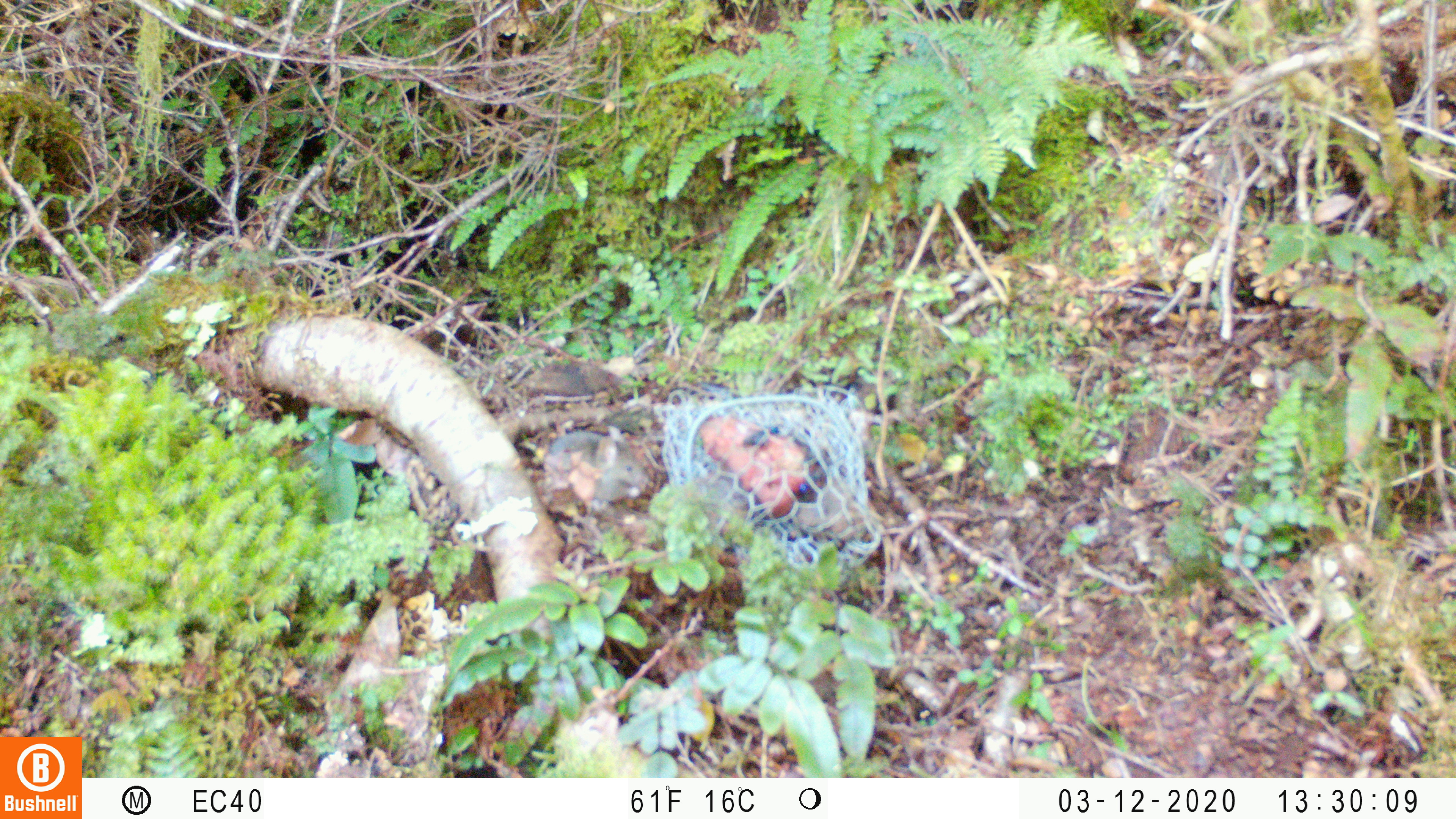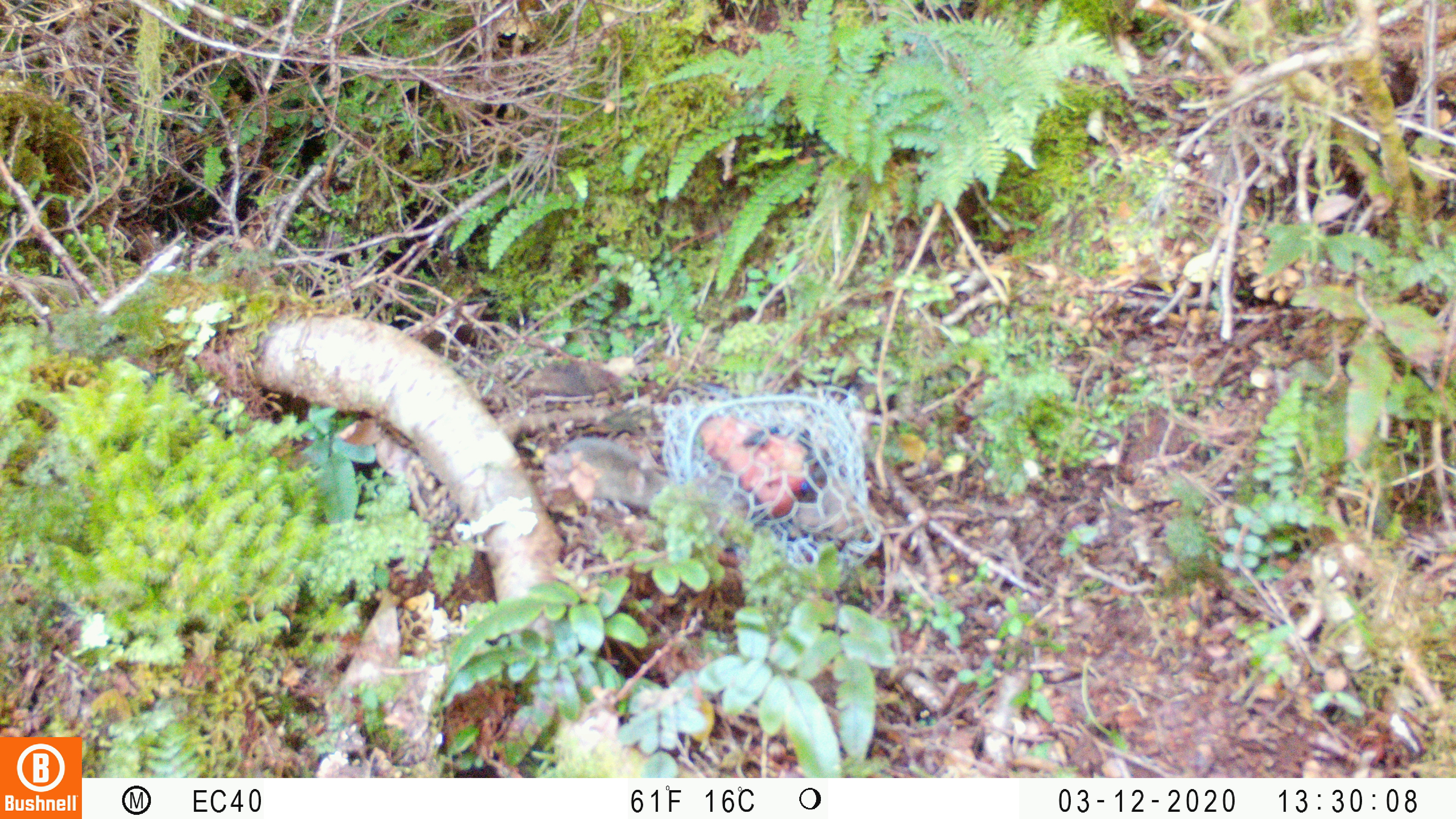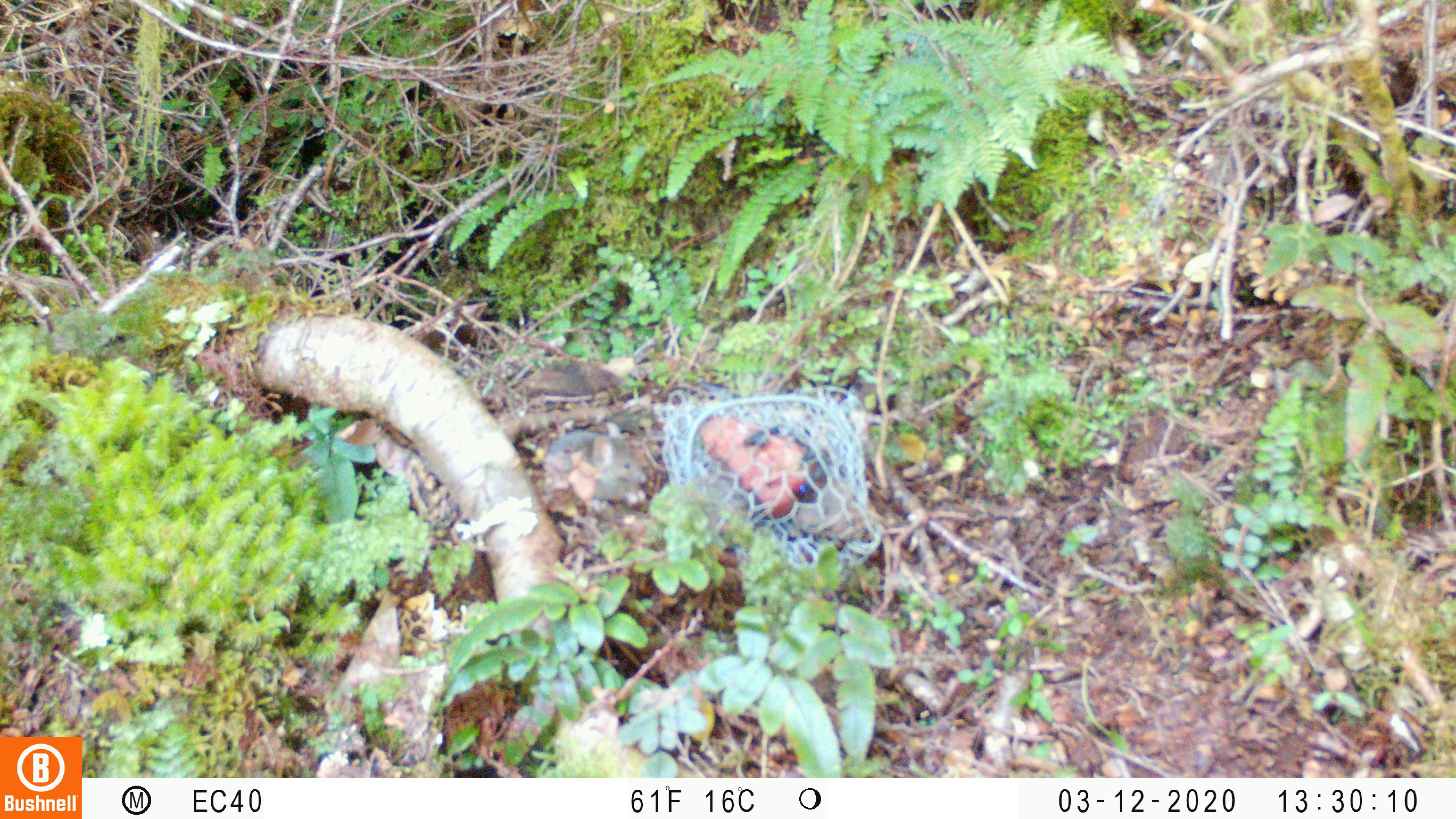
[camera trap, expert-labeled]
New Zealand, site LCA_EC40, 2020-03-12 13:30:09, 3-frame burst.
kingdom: Animalia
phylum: Chordata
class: Mammalia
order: Rodentia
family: Muridae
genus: Mus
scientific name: Mus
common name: mouse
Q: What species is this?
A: Mouse (Mus).